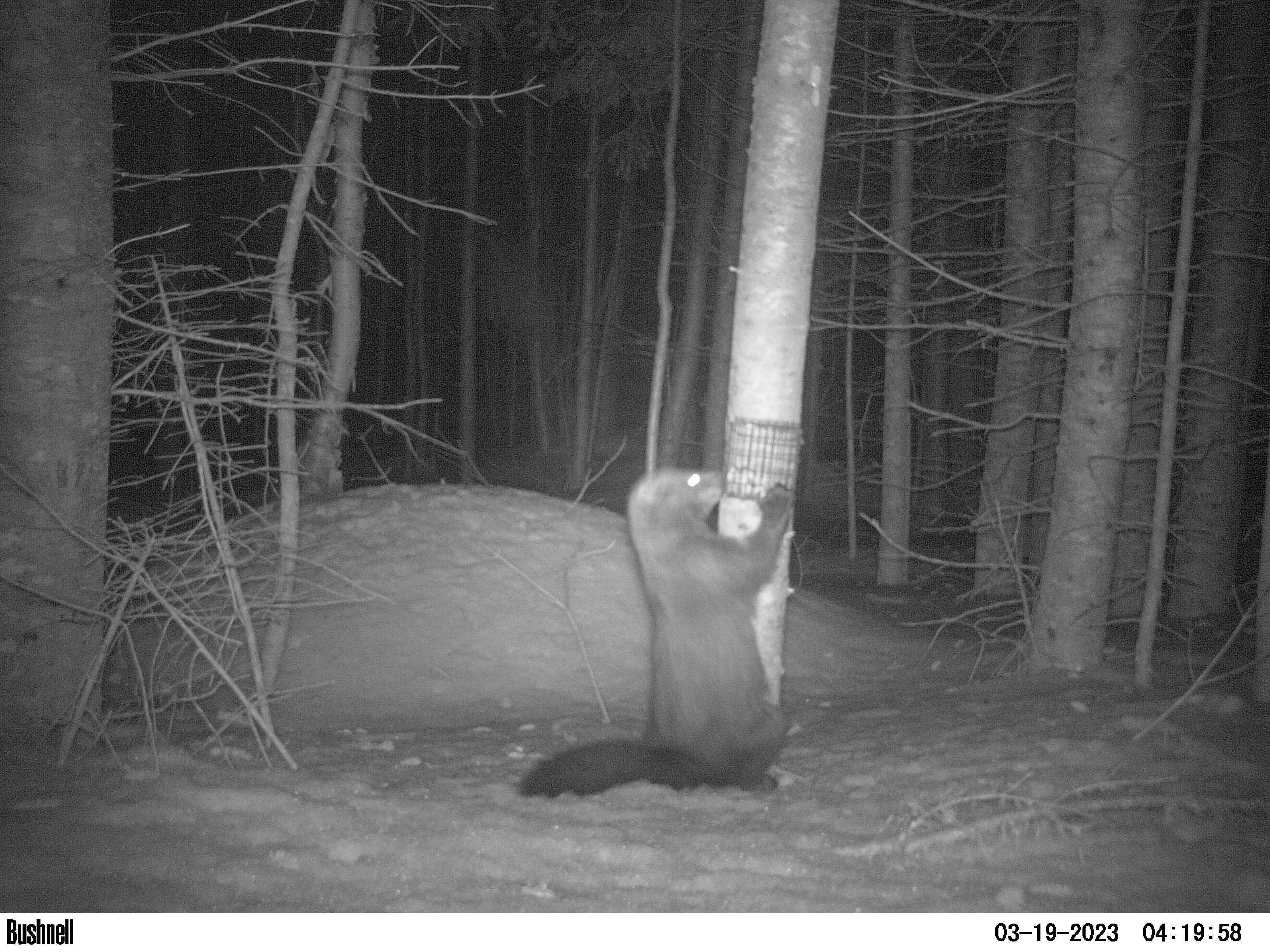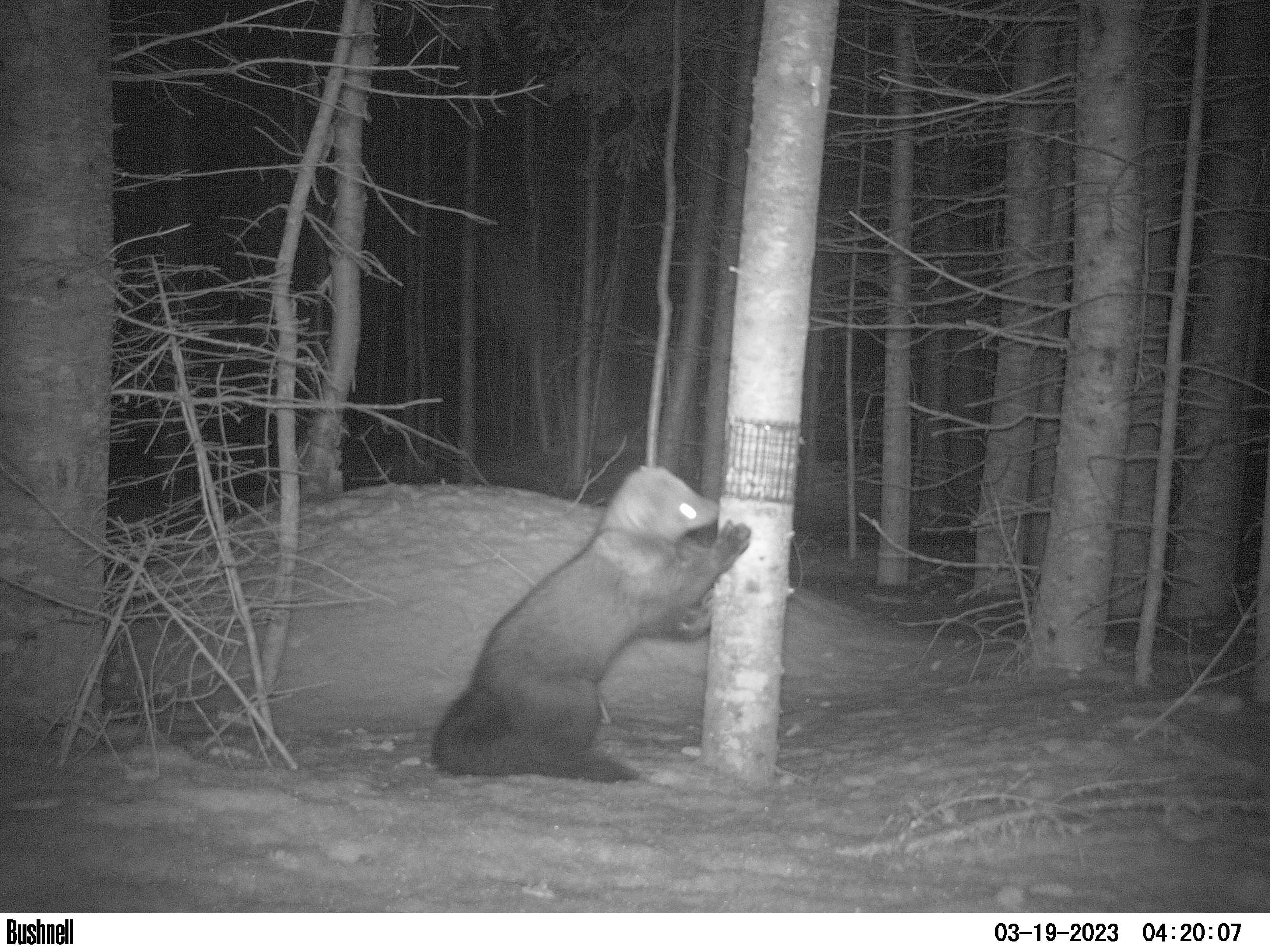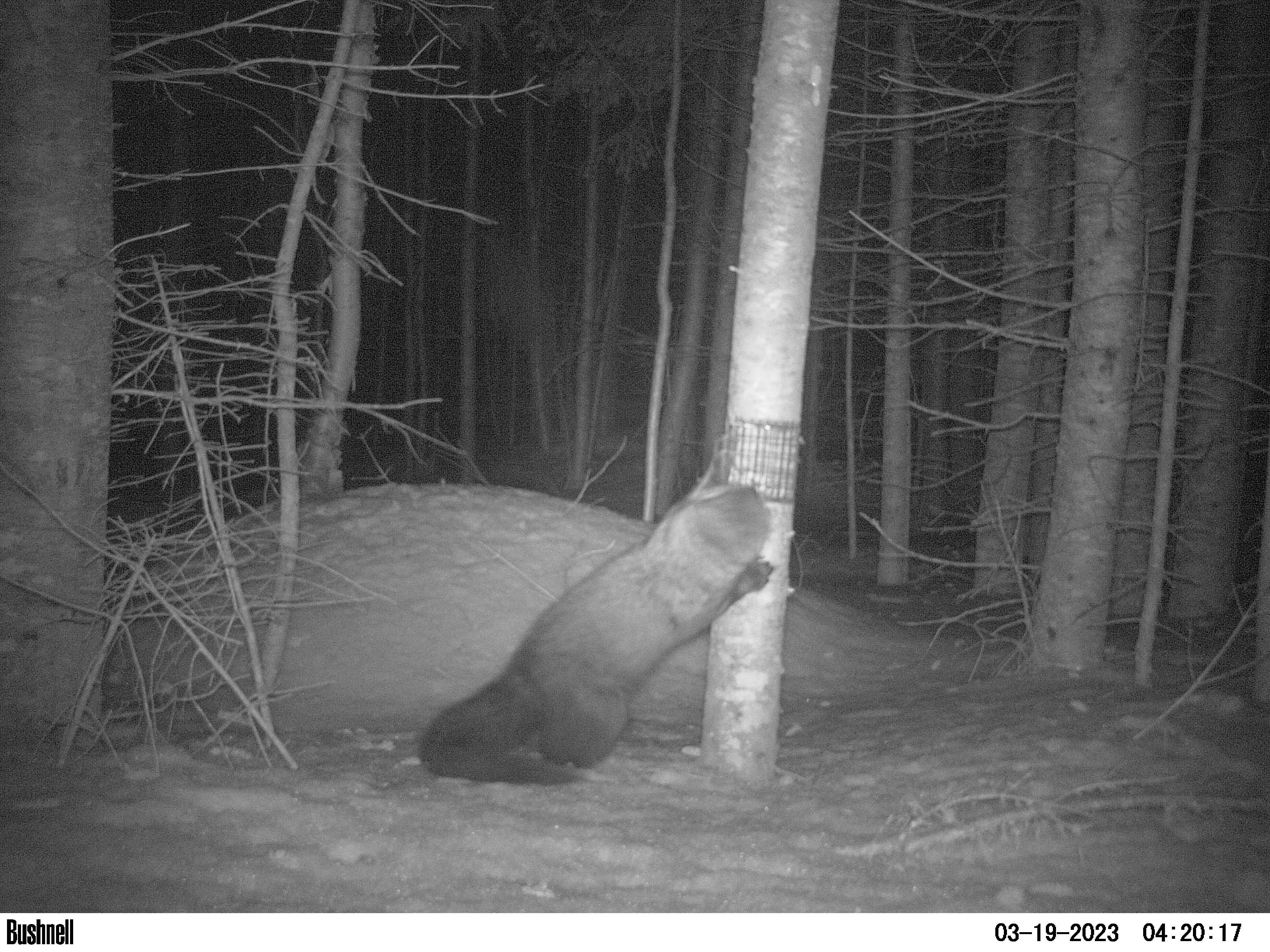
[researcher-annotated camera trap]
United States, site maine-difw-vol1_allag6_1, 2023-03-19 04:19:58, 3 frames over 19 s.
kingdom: Animalia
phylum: Chordata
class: Mammalia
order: Carnivora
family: Mustelidae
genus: Pekania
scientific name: Pekania pennanti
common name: fisher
Fisher (Pekania pennanti).